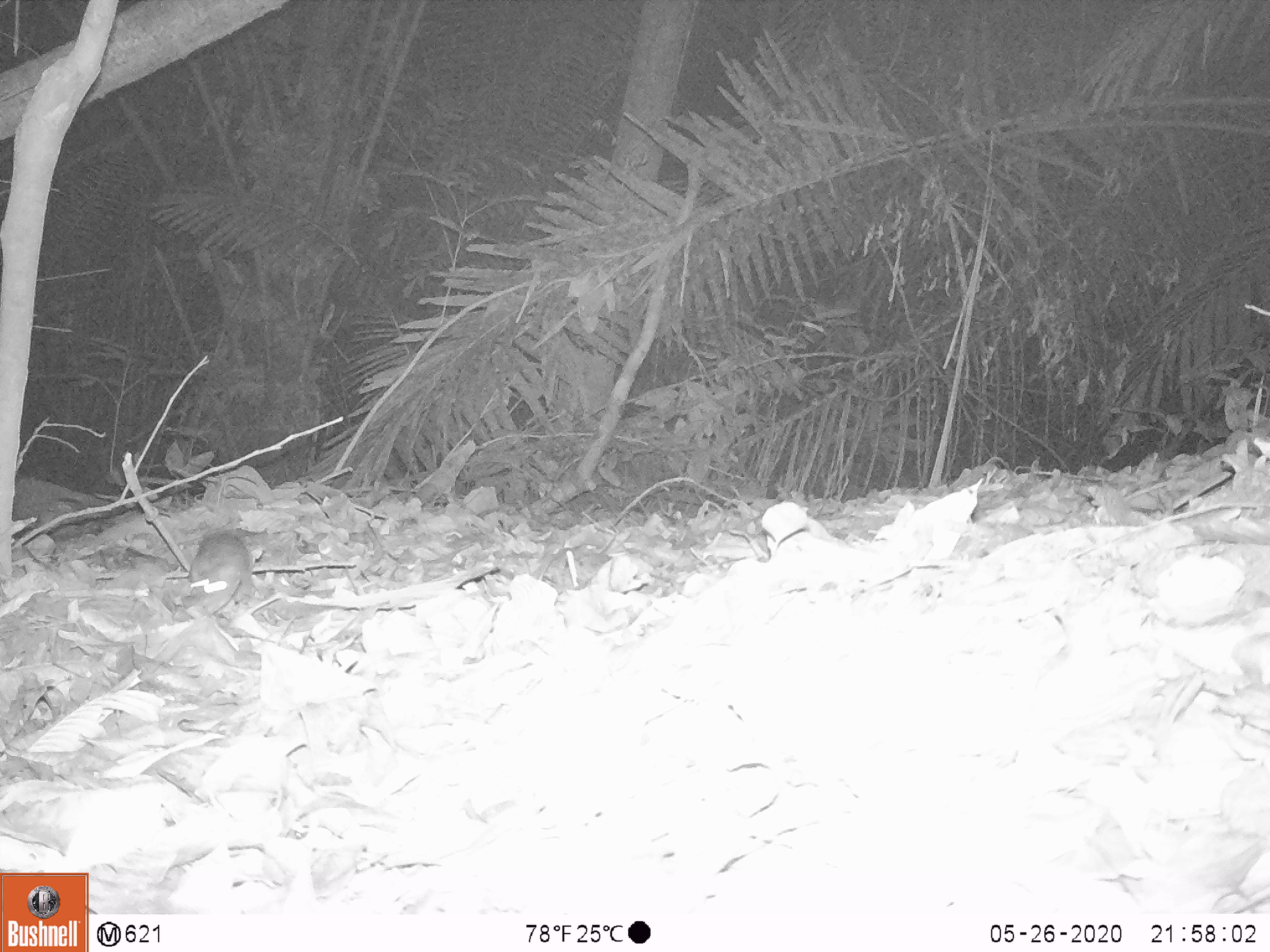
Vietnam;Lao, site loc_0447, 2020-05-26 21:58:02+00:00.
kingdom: Animalia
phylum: Chordata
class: Mammalia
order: Rodentia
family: Muridae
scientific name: Muridae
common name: old-world mice and rats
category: unidentified murid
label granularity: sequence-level